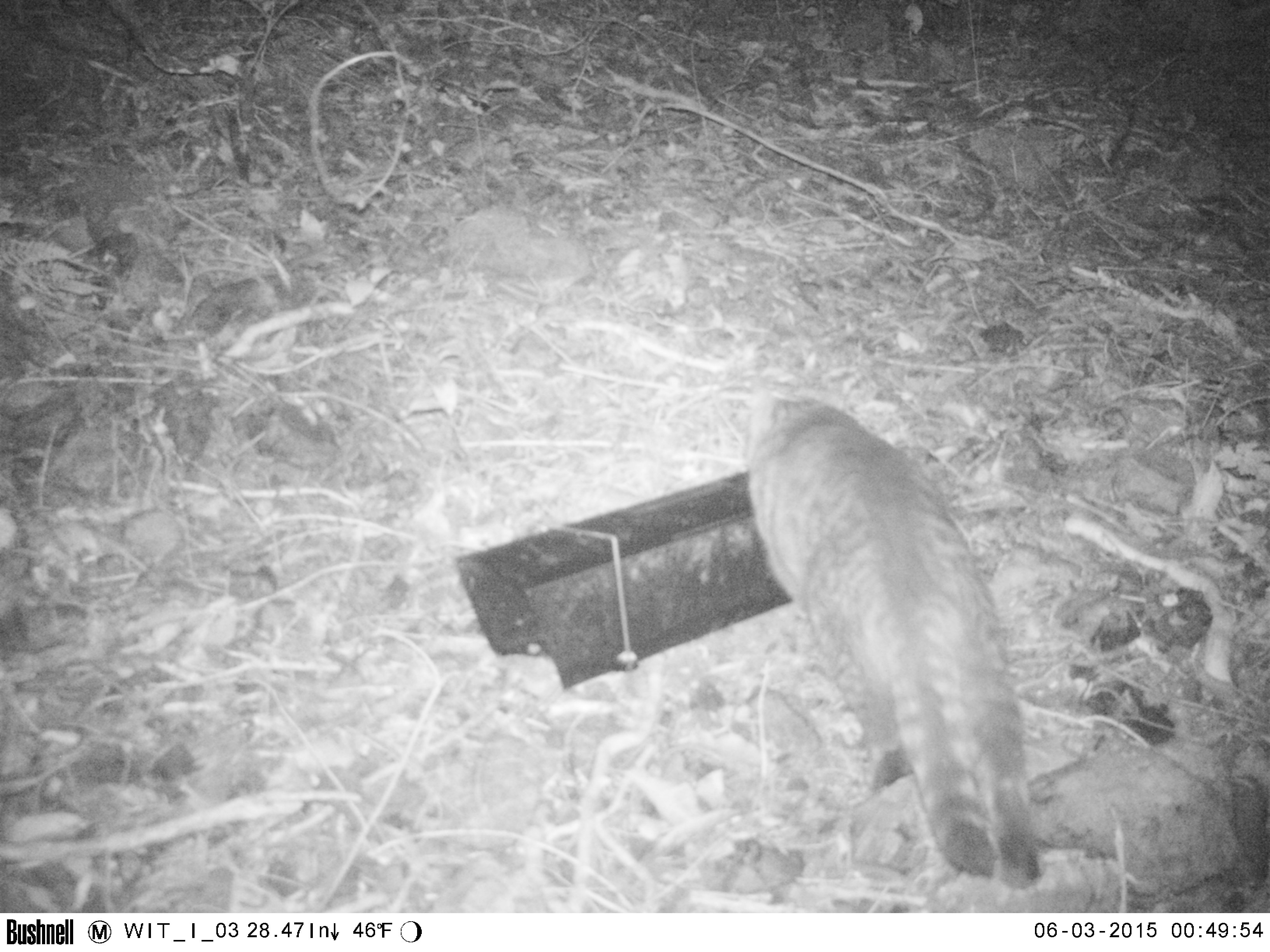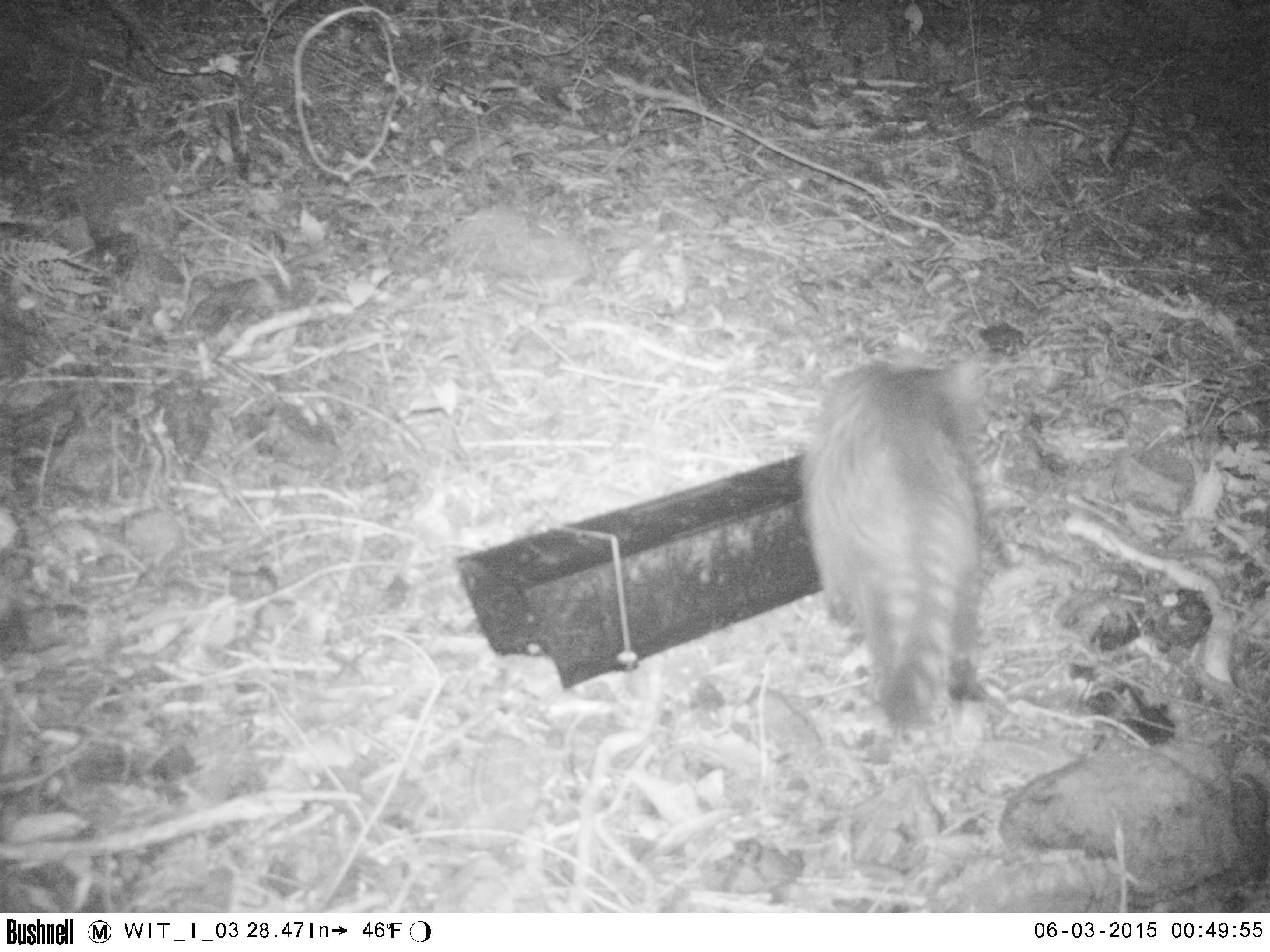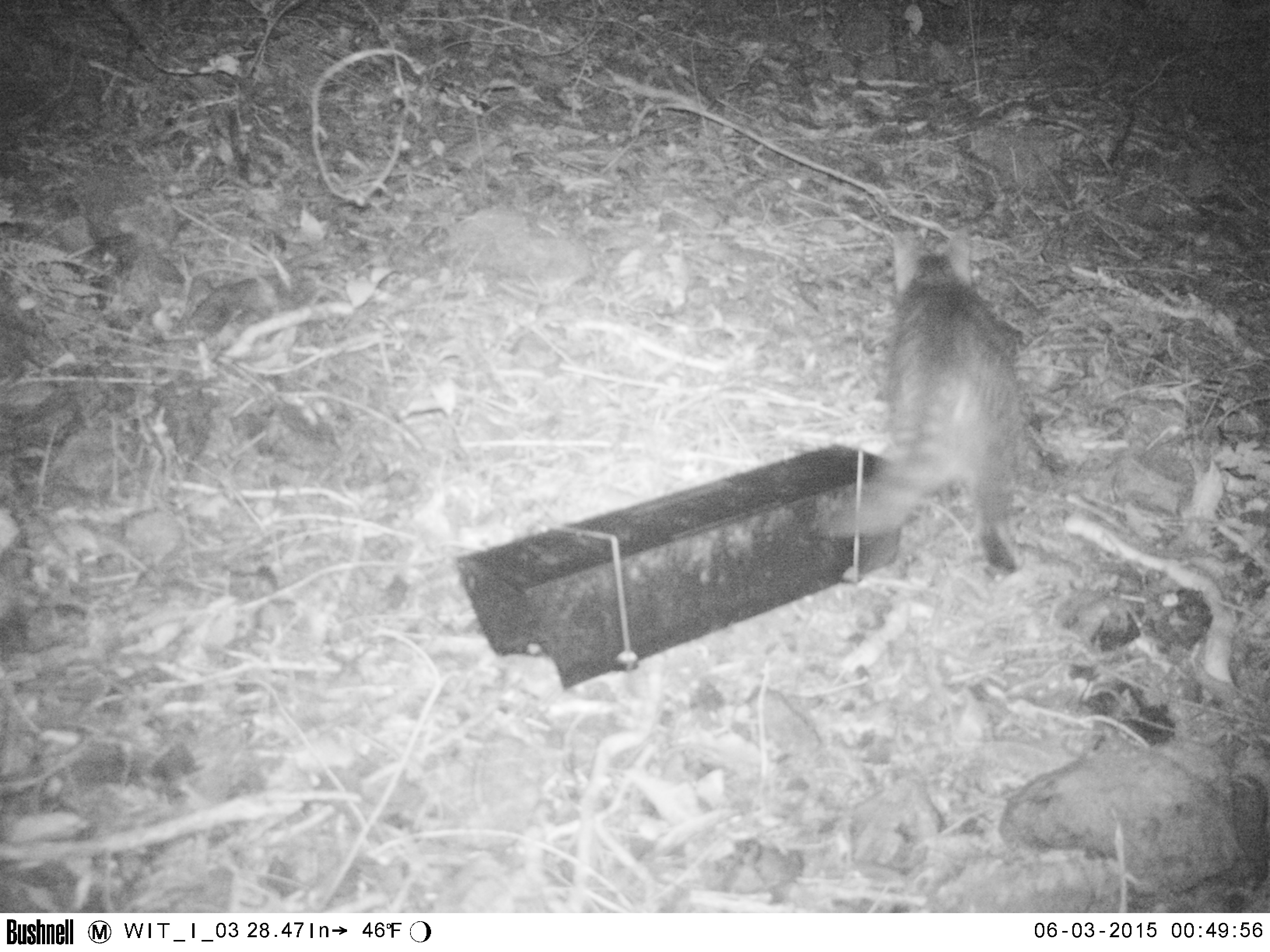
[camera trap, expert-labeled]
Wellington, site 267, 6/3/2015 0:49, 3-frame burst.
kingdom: Animalia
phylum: Chordata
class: Mammalia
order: Carnivora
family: Felidae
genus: Felis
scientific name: Felis catus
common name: cat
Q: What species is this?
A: Cat (Felis catus).